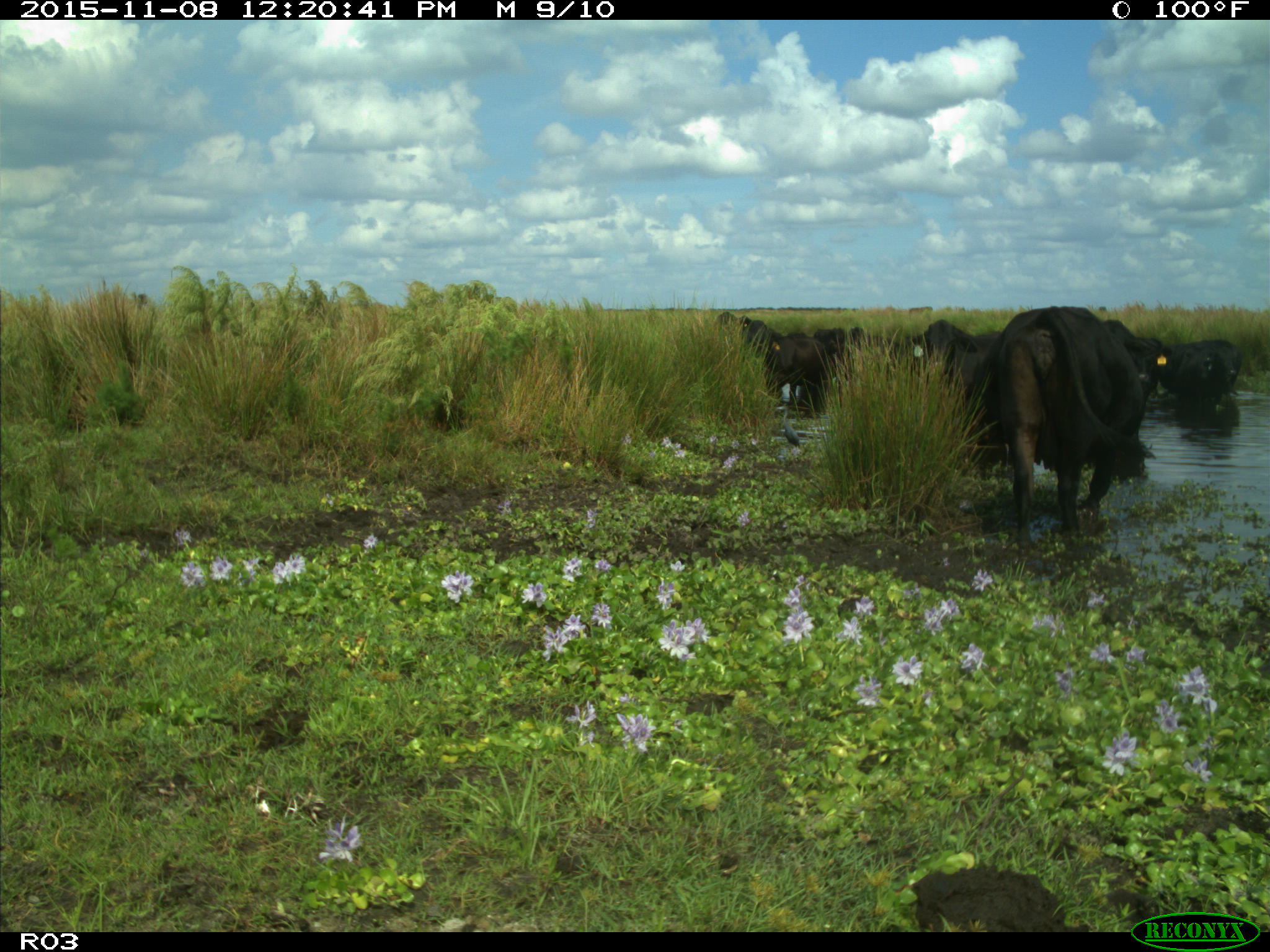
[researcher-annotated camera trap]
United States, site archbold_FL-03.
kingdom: Animalia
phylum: Chordata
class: Mammalia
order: Artiodactyla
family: Bovidae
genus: Bos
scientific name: Bos taurus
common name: domestic cow